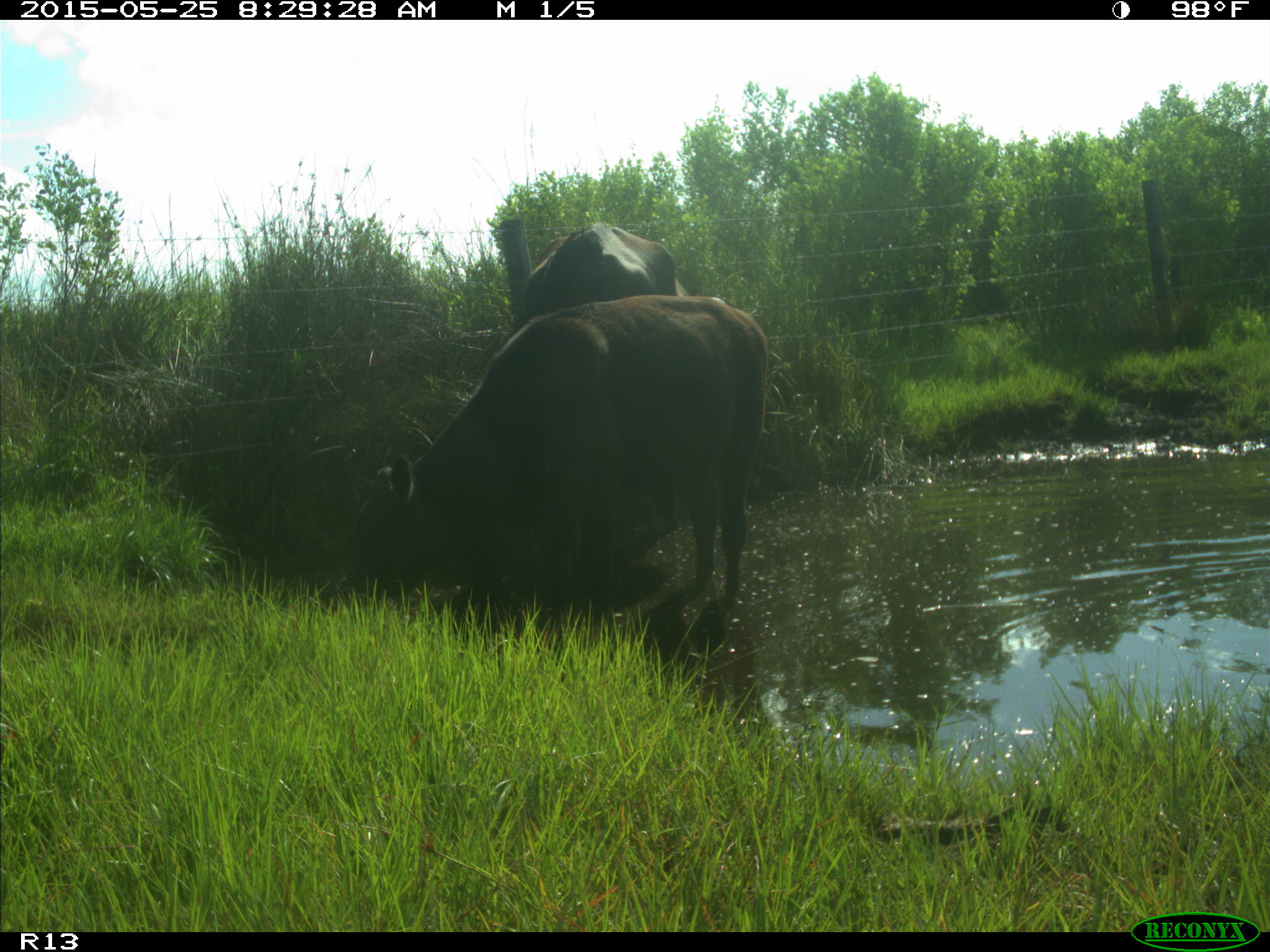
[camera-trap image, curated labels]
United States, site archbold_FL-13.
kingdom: Animalia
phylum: Chordata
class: Mammalia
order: Artiodactyla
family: Bovidae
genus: Bos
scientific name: Bos taurus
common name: domestic cow